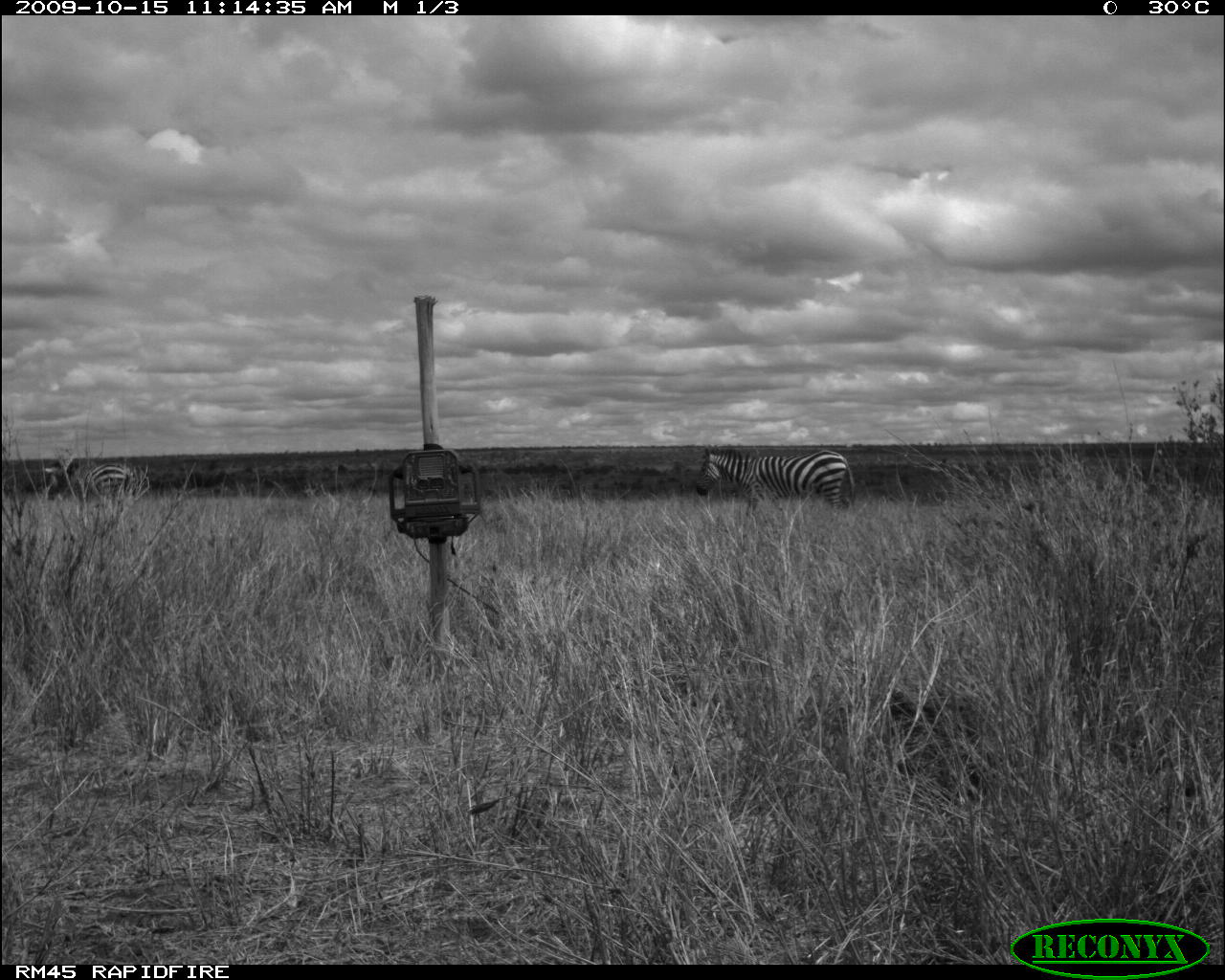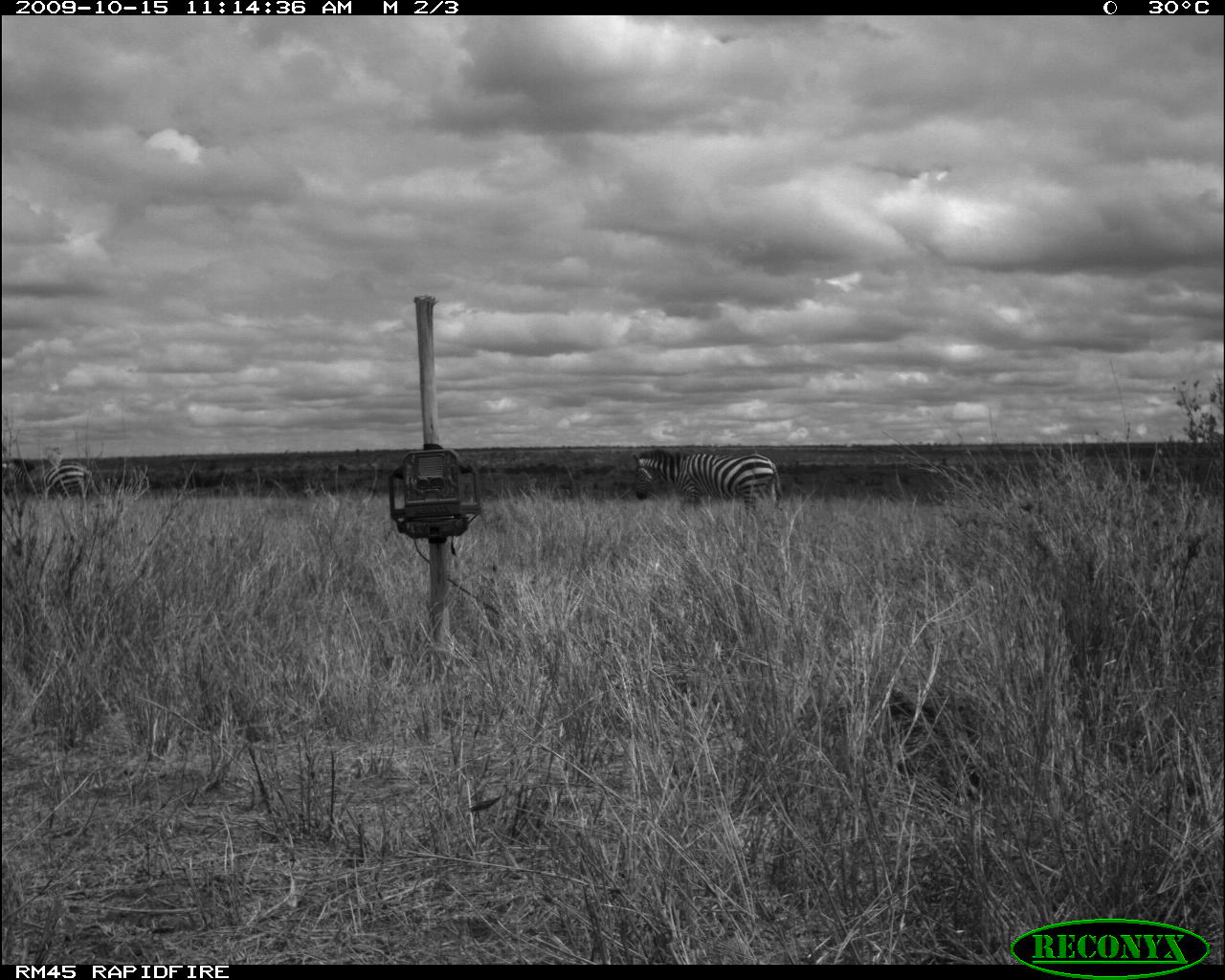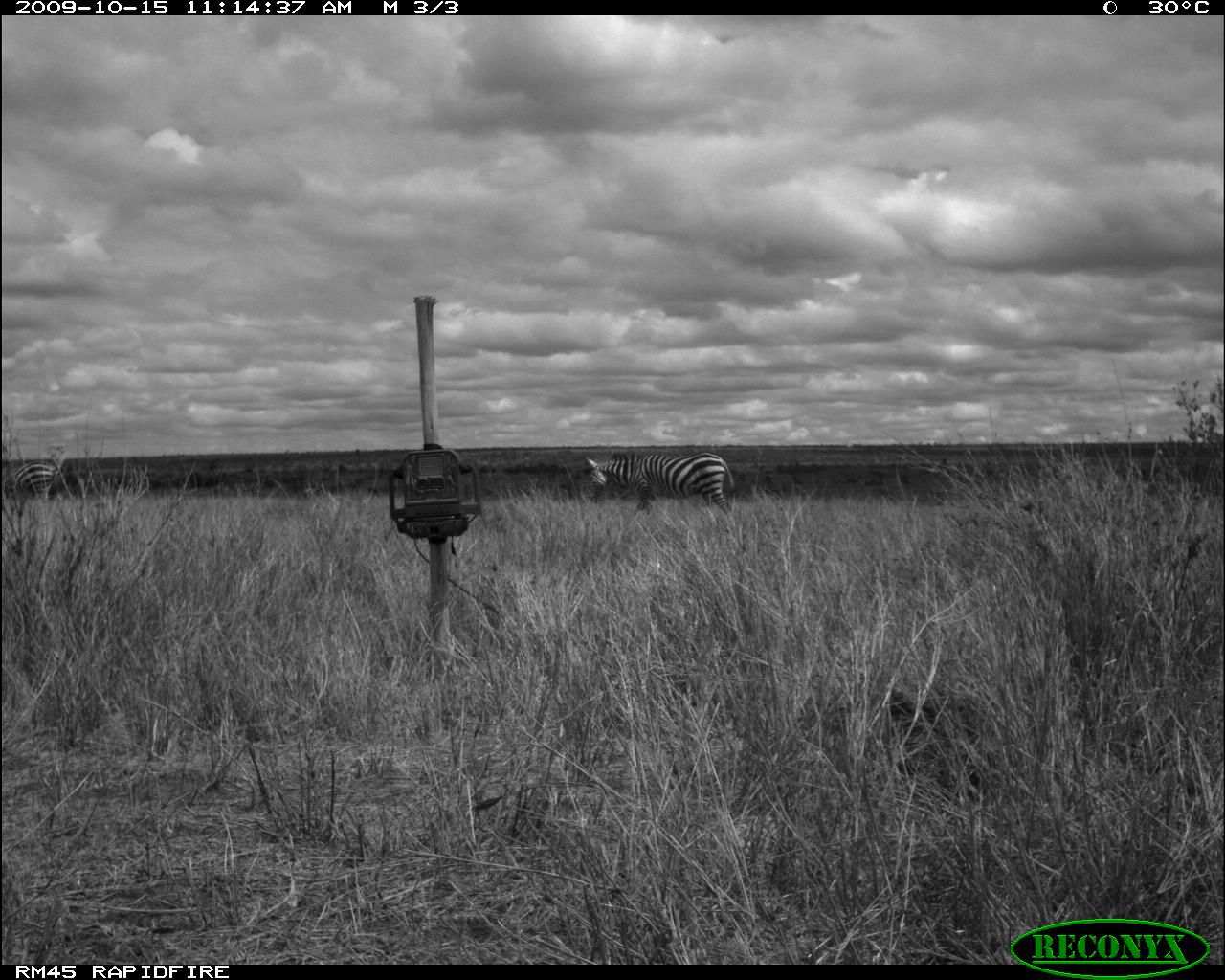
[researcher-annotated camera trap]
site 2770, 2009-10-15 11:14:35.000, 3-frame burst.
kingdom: Animalia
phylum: Chordata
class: Mammalia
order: Perissodactyla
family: Equidae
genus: Equus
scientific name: Equus quagga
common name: plains zebra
Equus quagga (plains zebra), count 2.